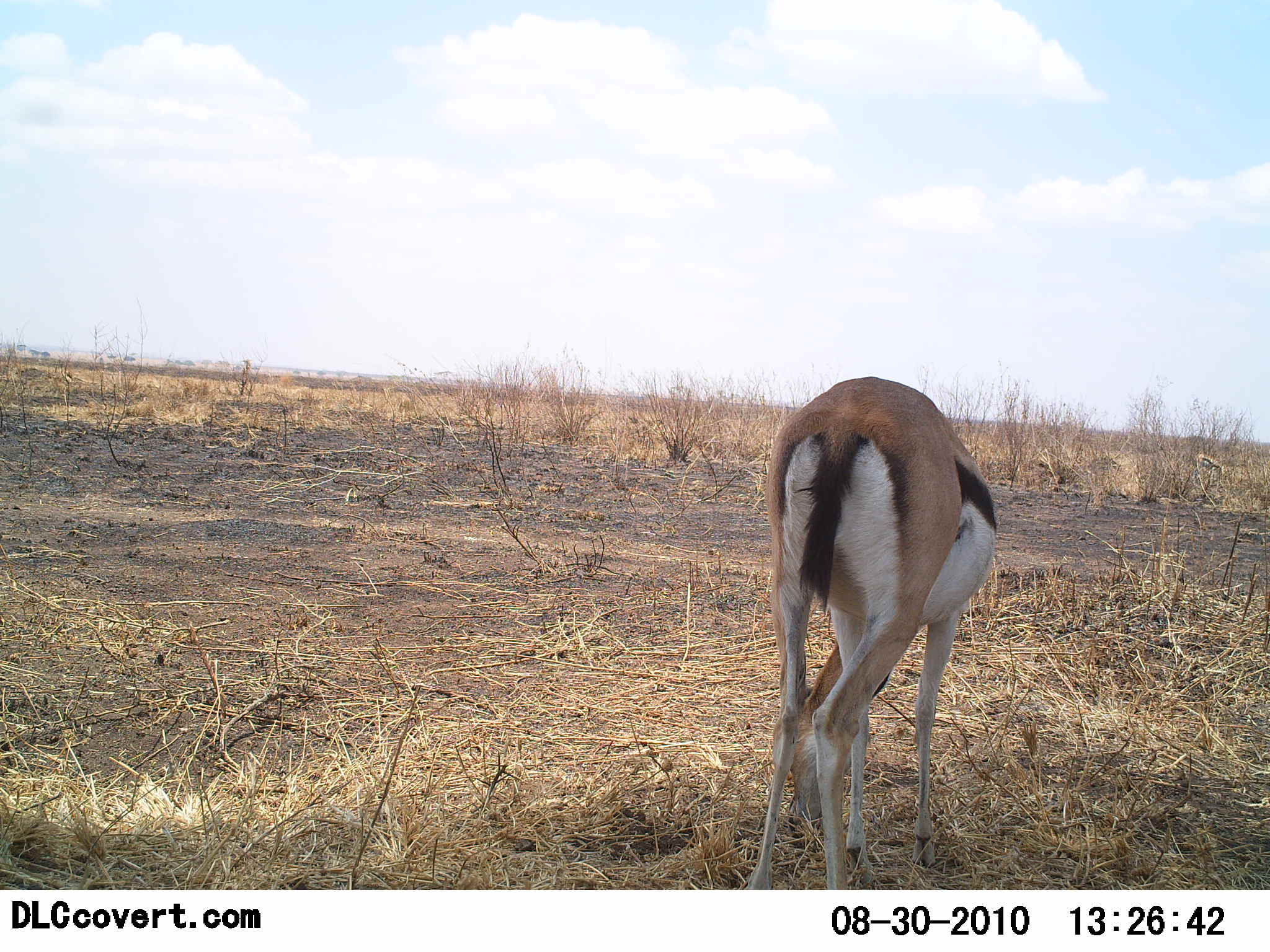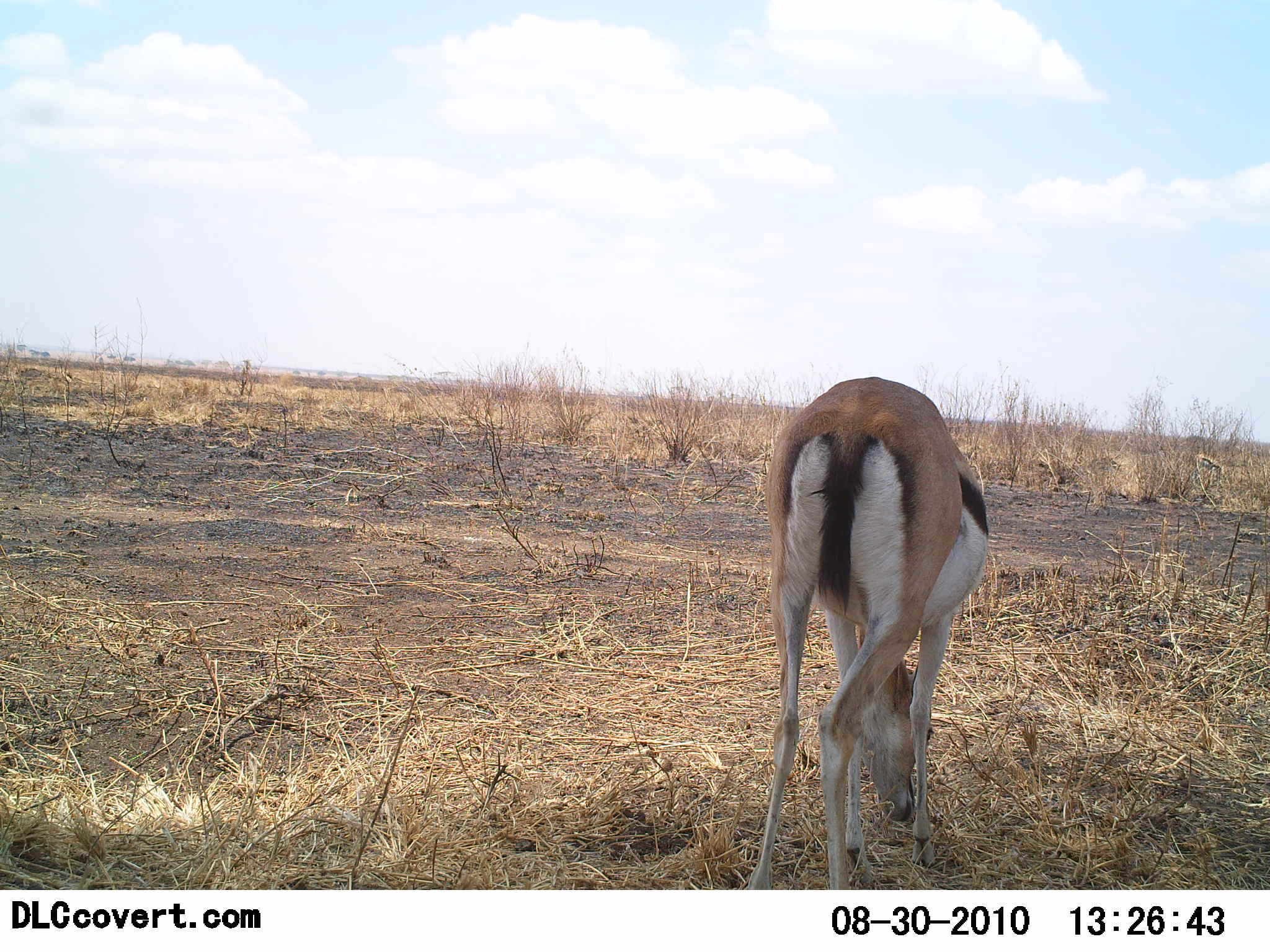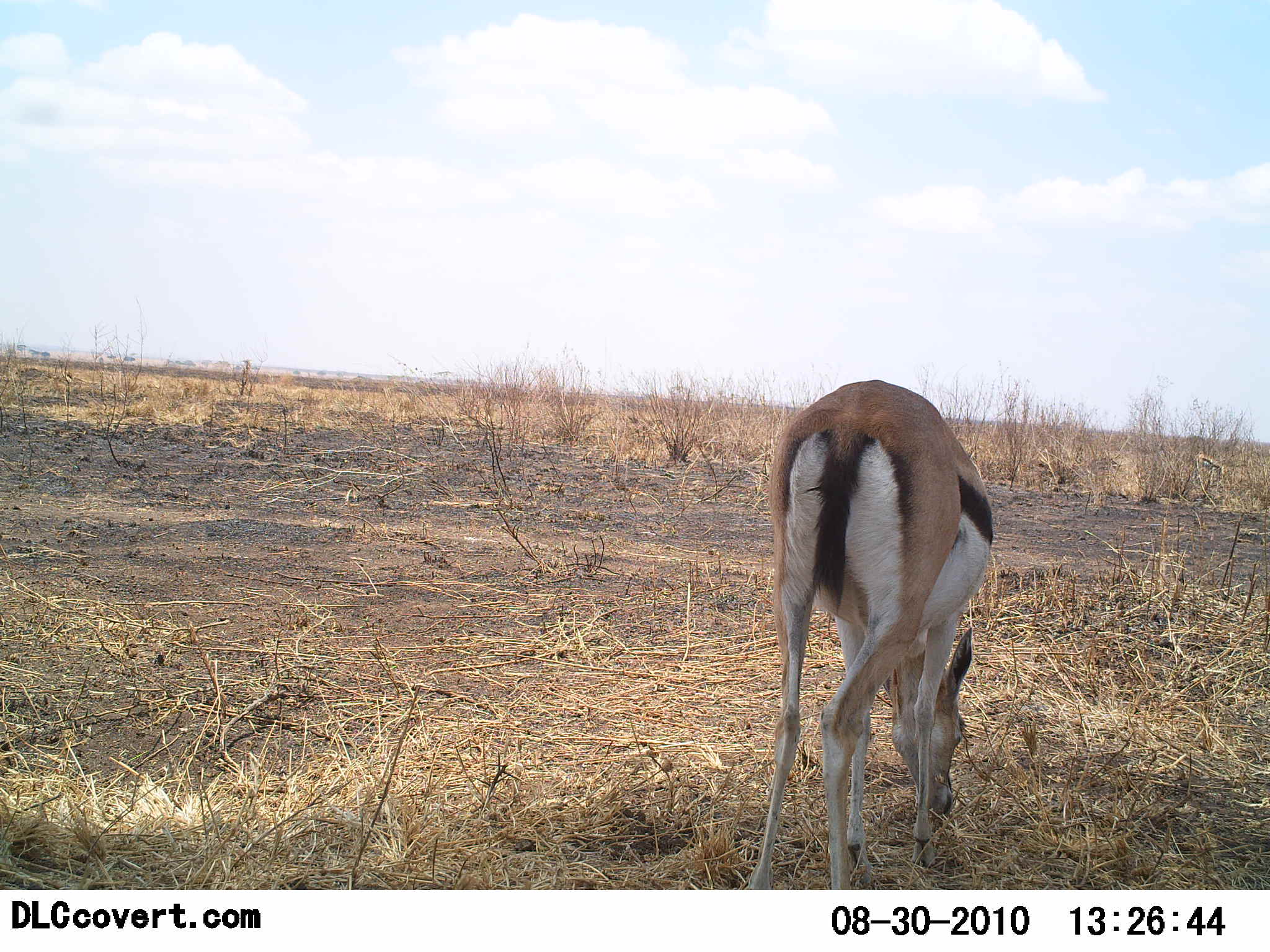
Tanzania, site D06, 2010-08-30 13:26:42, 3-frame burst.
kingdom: Animalia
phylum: Chordata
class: Mammalia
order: Artiodactyla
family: Bovidae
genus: Eudorcas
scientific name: Eudorcas thomsonii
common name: thomson's gazelle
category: gazellethomsons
Gazellethomsons (thomson's gazelle) (Eudorcas thomsonii), count 1. Behavior (volunteer vote fractions): standing 38%, resting 0%, moving 0%, interacting 0%. Young present (vote fraction): 0%. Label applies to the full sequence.